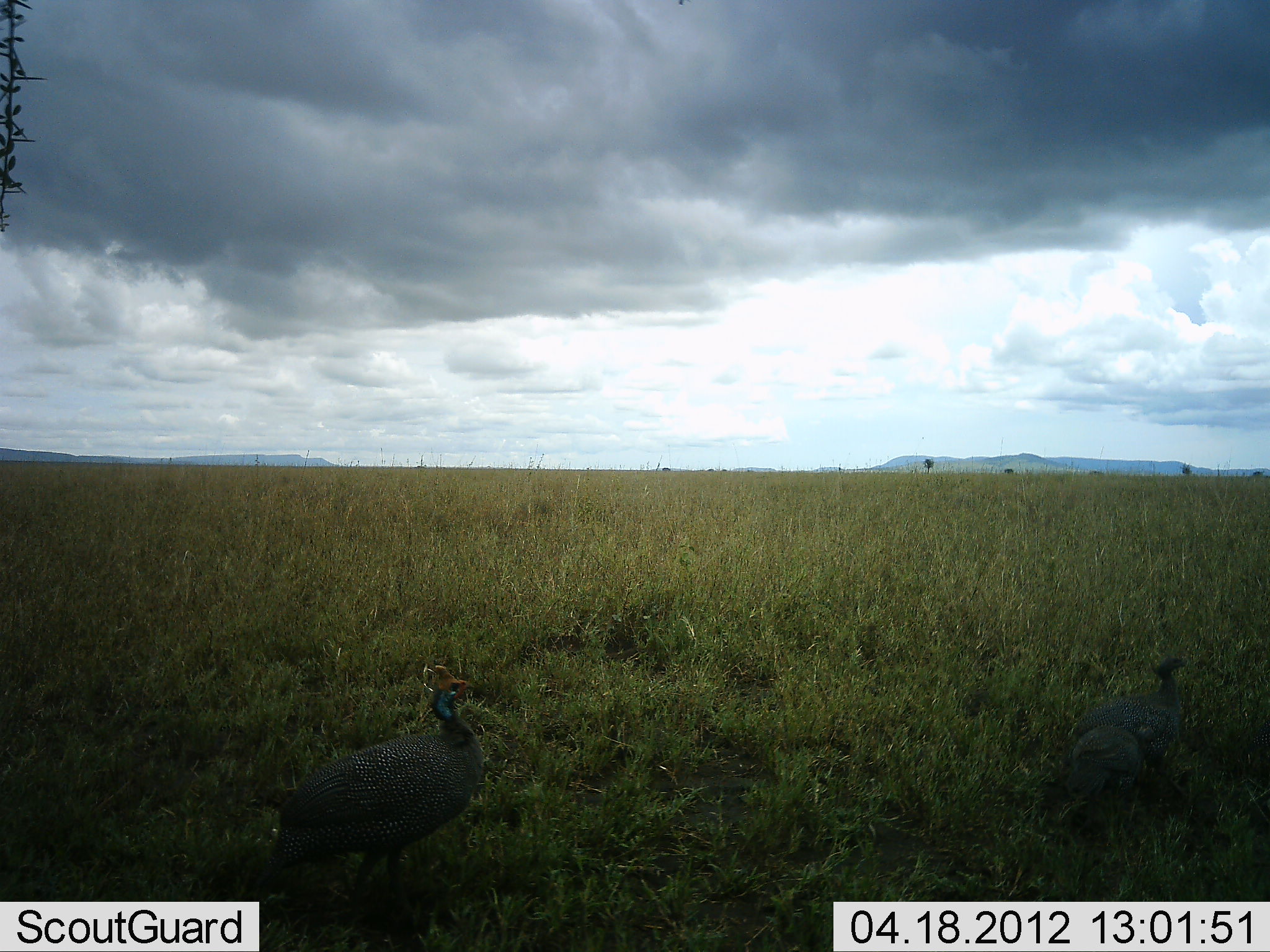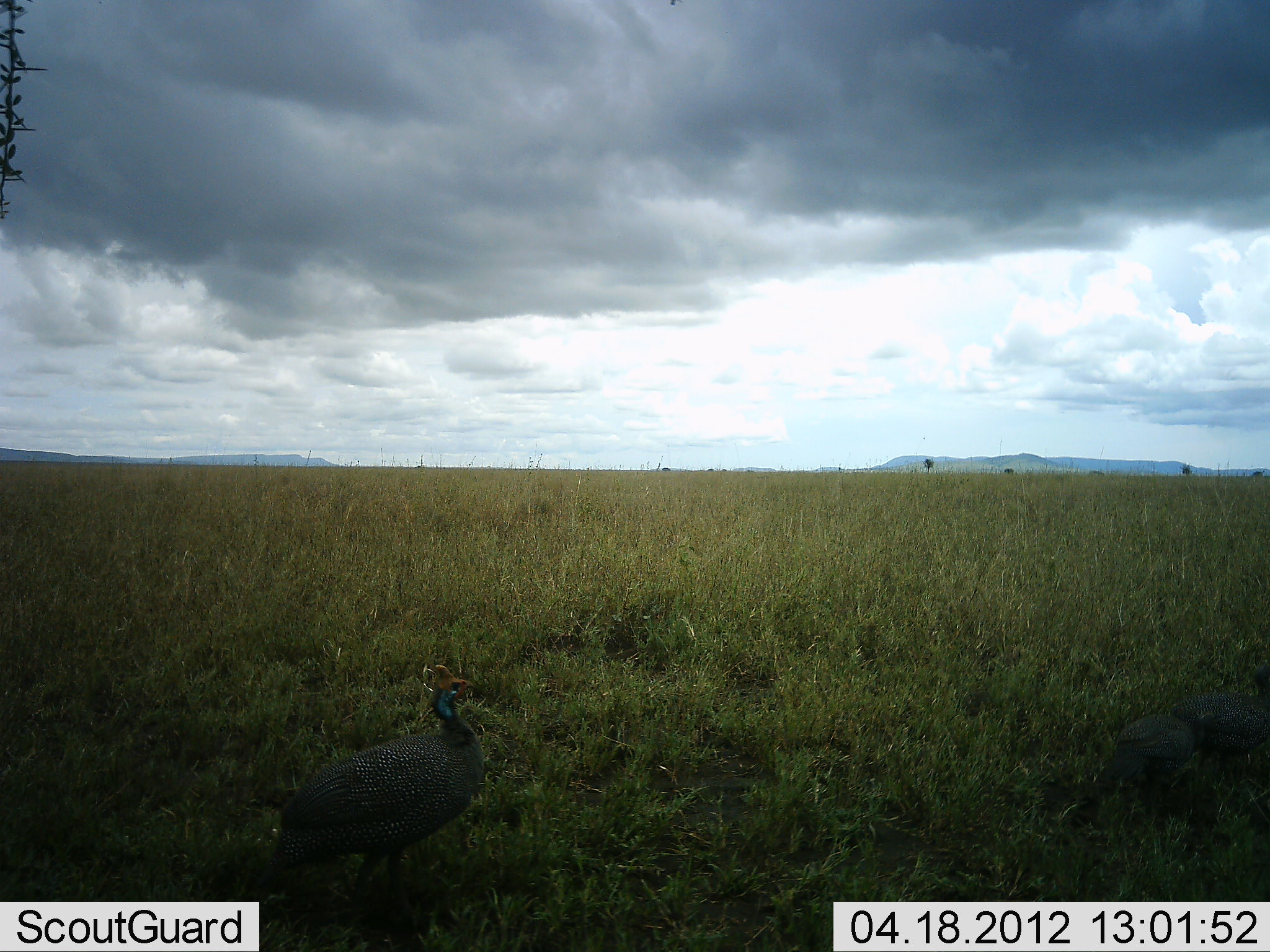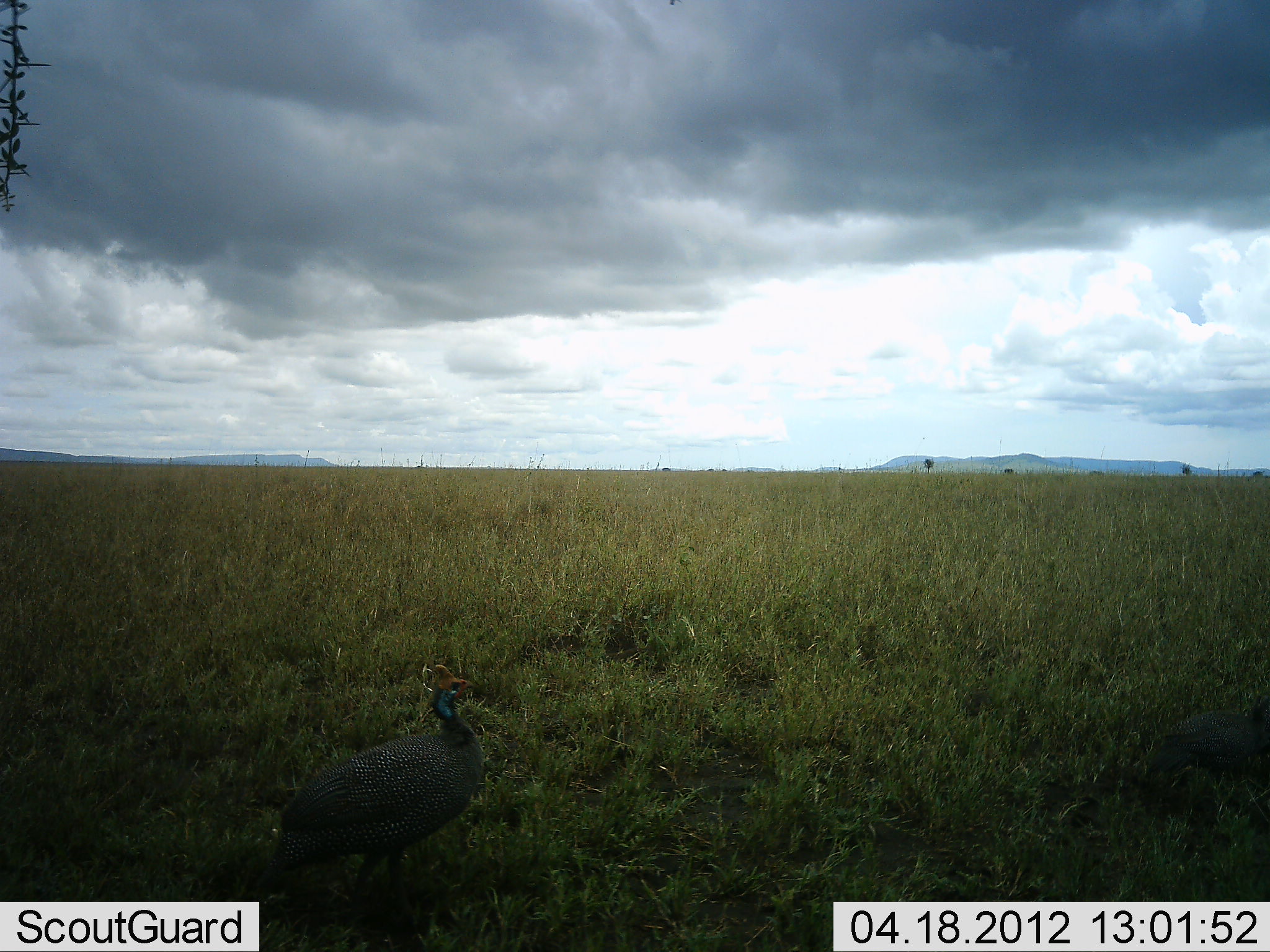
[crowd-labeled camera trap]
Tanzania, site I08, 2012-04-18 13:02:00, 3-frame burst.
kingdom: Animalia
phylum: Chordata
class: Aves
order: Galliformes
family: Numididae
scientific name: Numididae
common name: guinea fowl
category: guineafowl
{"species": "guineafowl (guinea fowl) (Numididae)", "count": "2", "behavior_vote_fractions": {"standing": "88%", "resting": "0%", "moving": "69%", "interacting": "12%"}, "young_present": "12%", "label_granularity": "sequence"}